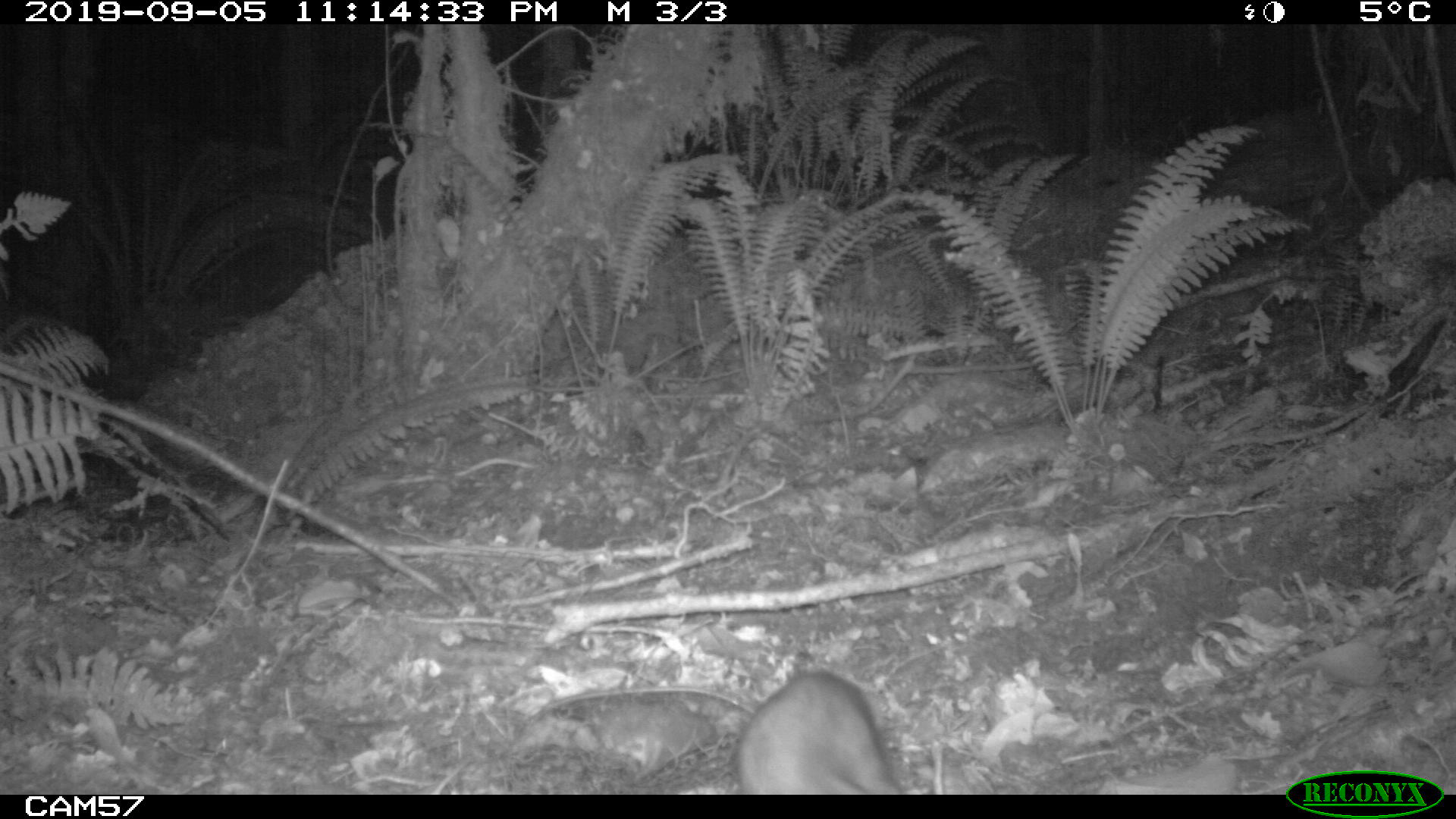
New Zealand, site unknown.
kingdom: Animalia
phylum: Chordata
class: Mammalia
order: Rodentia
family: Muridae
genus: Rattus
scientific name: Rattus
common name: rat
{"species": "rat (Rattus)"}